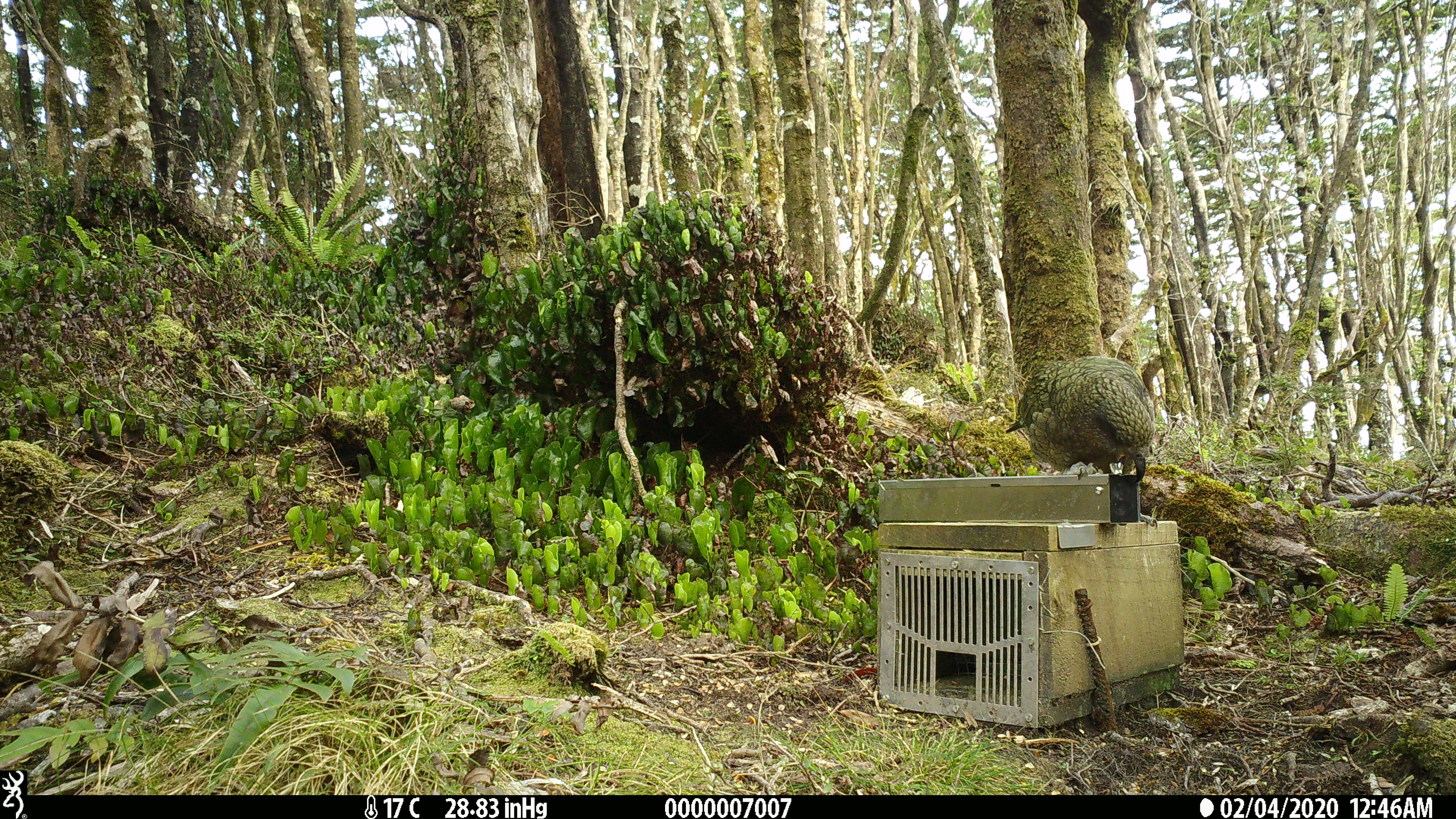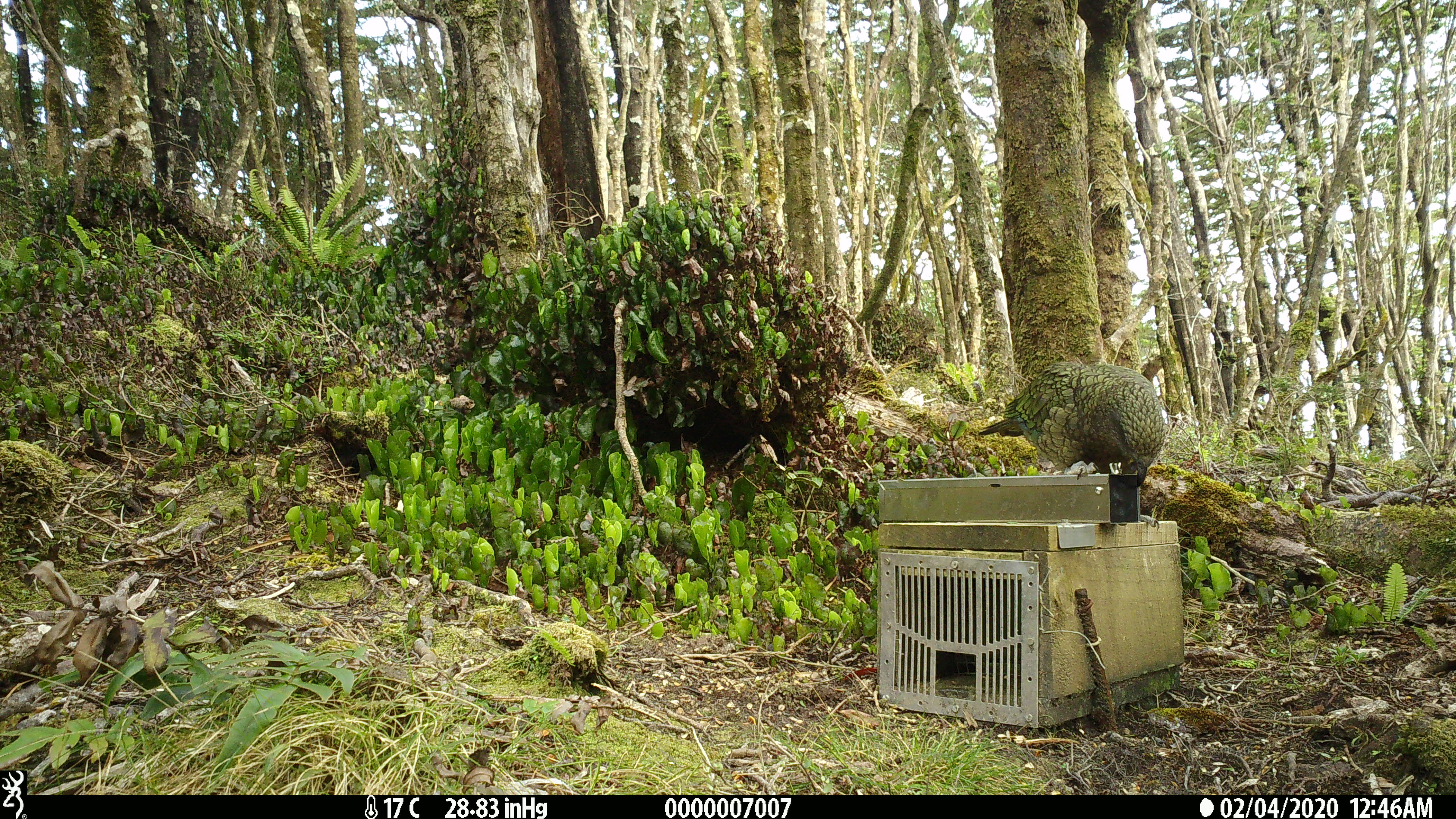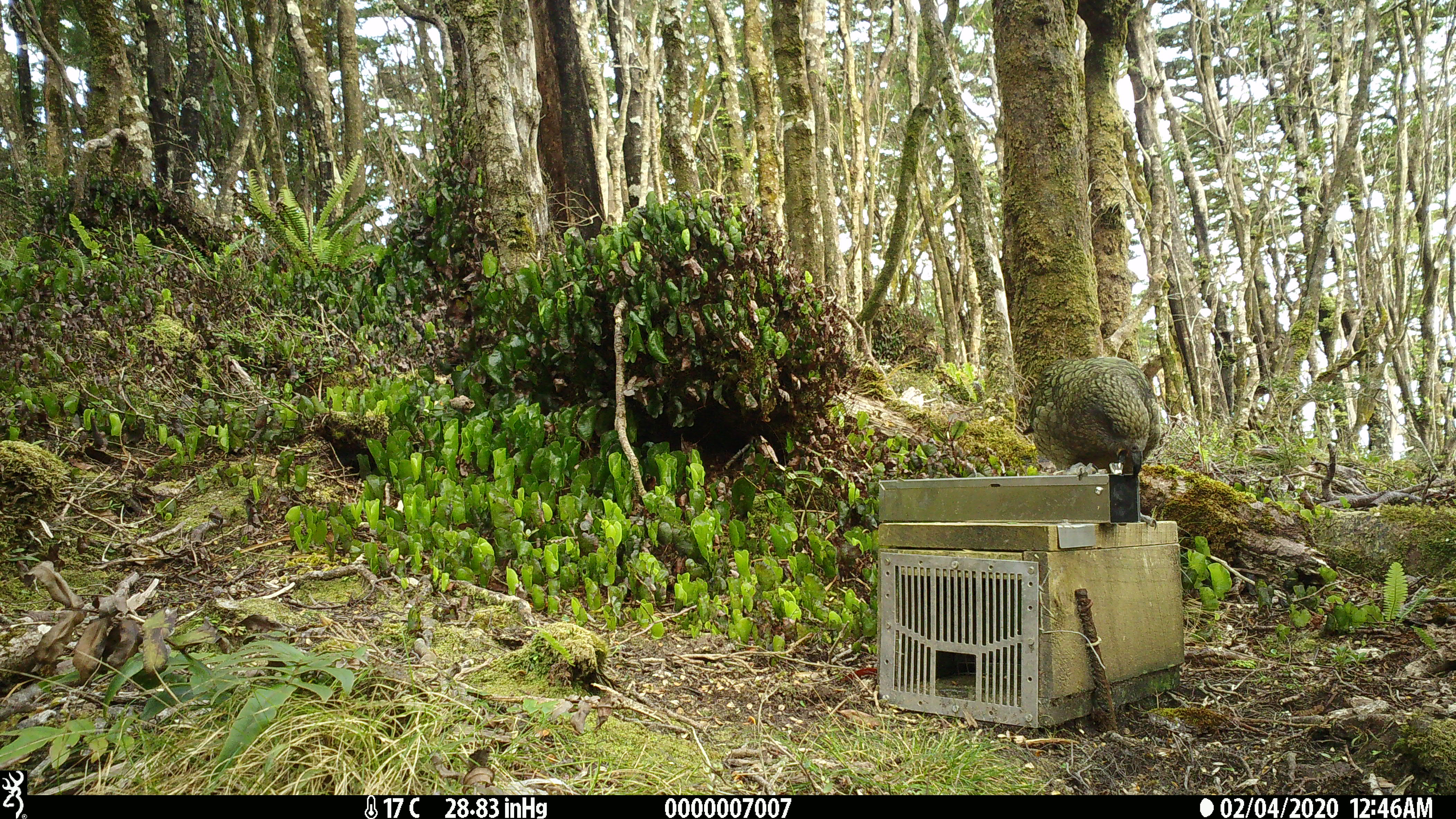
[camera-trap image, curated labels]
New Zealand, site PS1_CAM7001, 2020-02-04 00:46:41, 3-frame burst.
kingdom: Animalia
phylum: Chordata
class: Aves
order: Psittaciformes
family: Strigopidae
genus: Nestor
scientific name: Nestor notabilis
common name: kea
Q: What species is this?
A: Kea (Nestor notabilis).